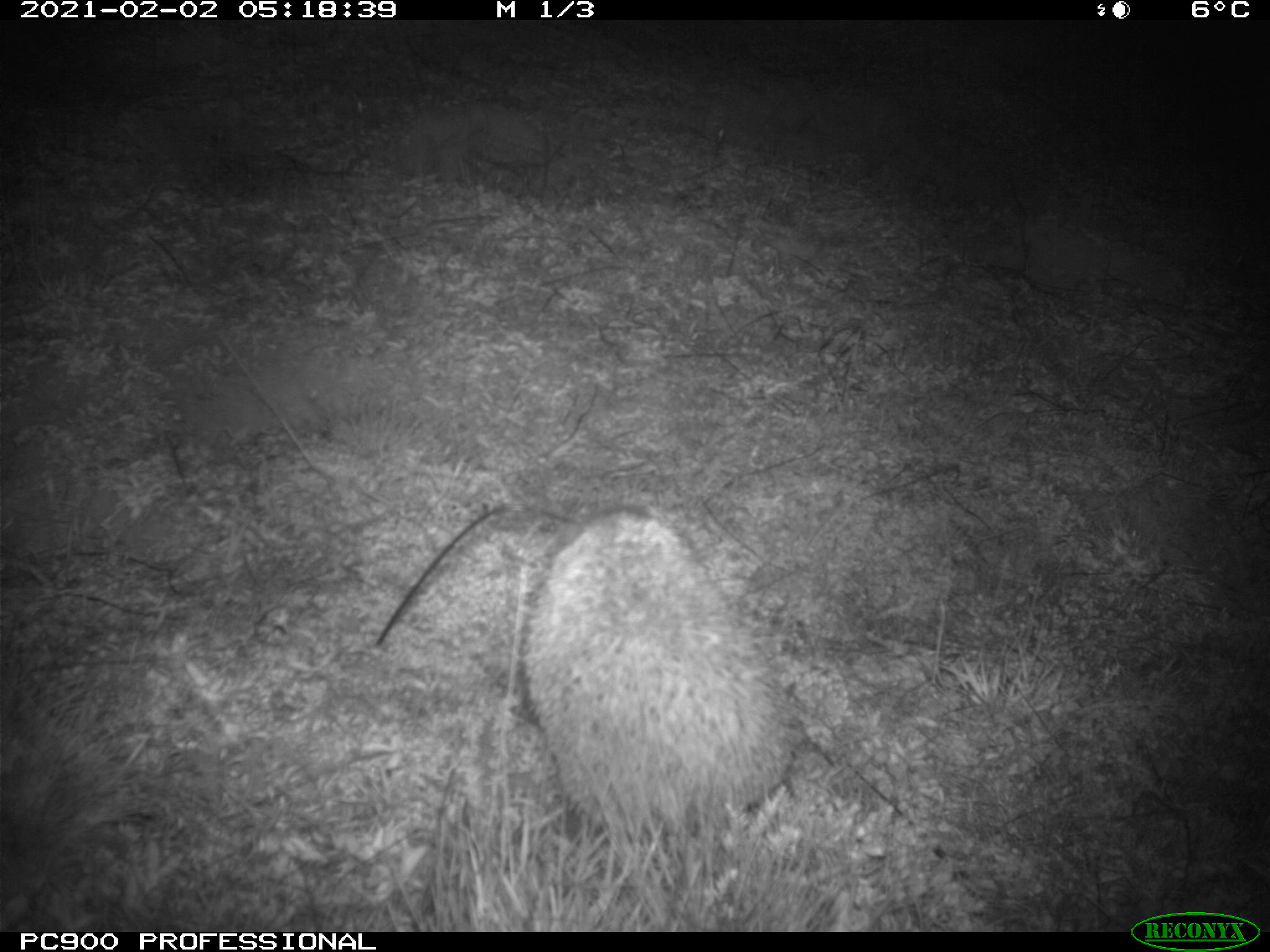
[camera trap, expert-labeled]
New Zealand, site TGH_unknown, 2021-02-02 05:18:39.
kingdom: Animalia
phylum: Chordata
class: Mammalia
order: Eulipotyphla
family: Erinaceidae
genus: Erinaceus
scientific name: Erinaceus europaeus europaeus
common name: european hedgehog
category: hedgehog